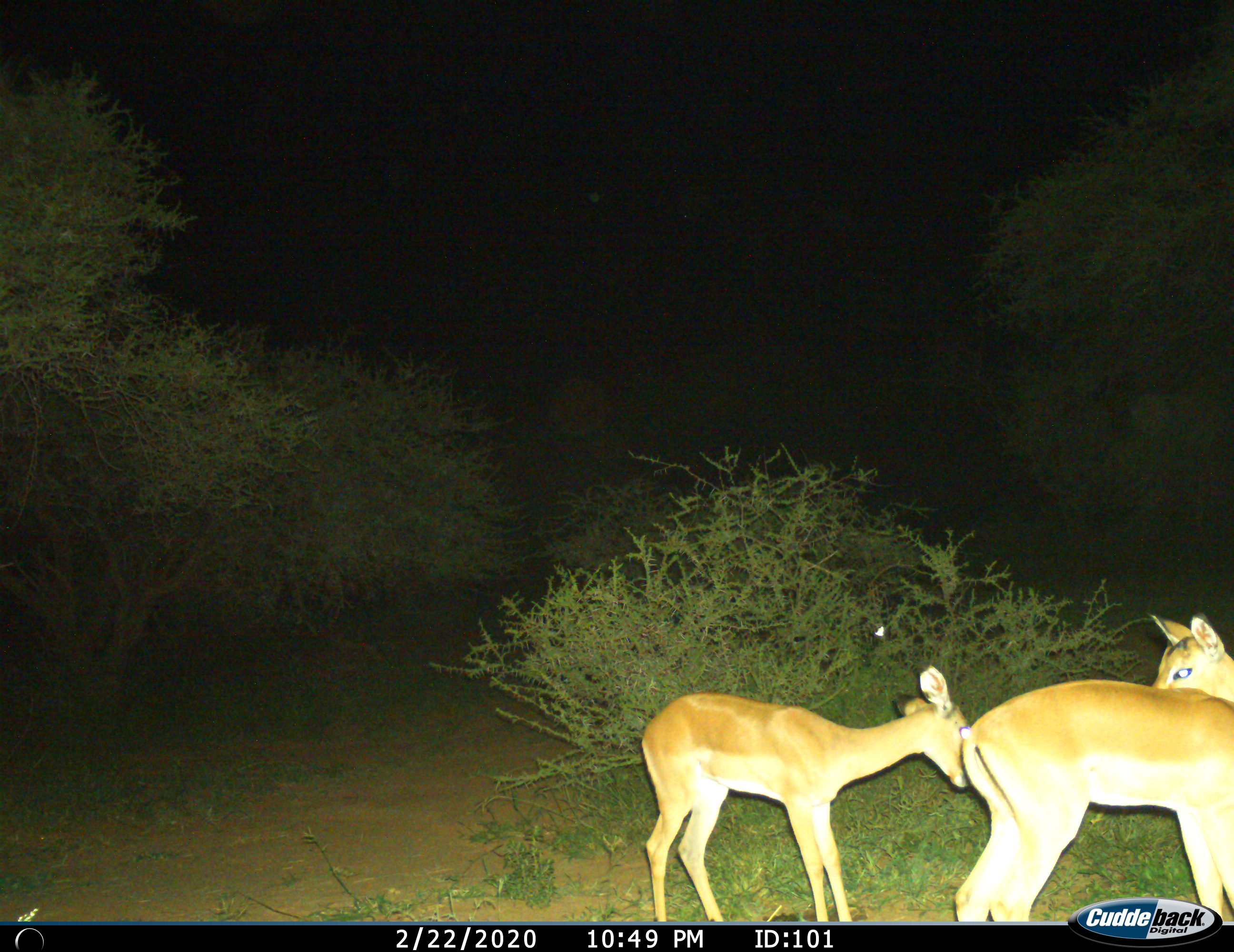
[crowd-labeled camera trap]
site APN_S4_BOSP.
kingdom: Animalia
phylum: Chordata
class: Mammalia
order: Artiodactyla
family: Bovidae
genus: Aepyceros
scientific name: Aepyceros melampus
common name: impala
Impala (Aepyceros melampus), count 3. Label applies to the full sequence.